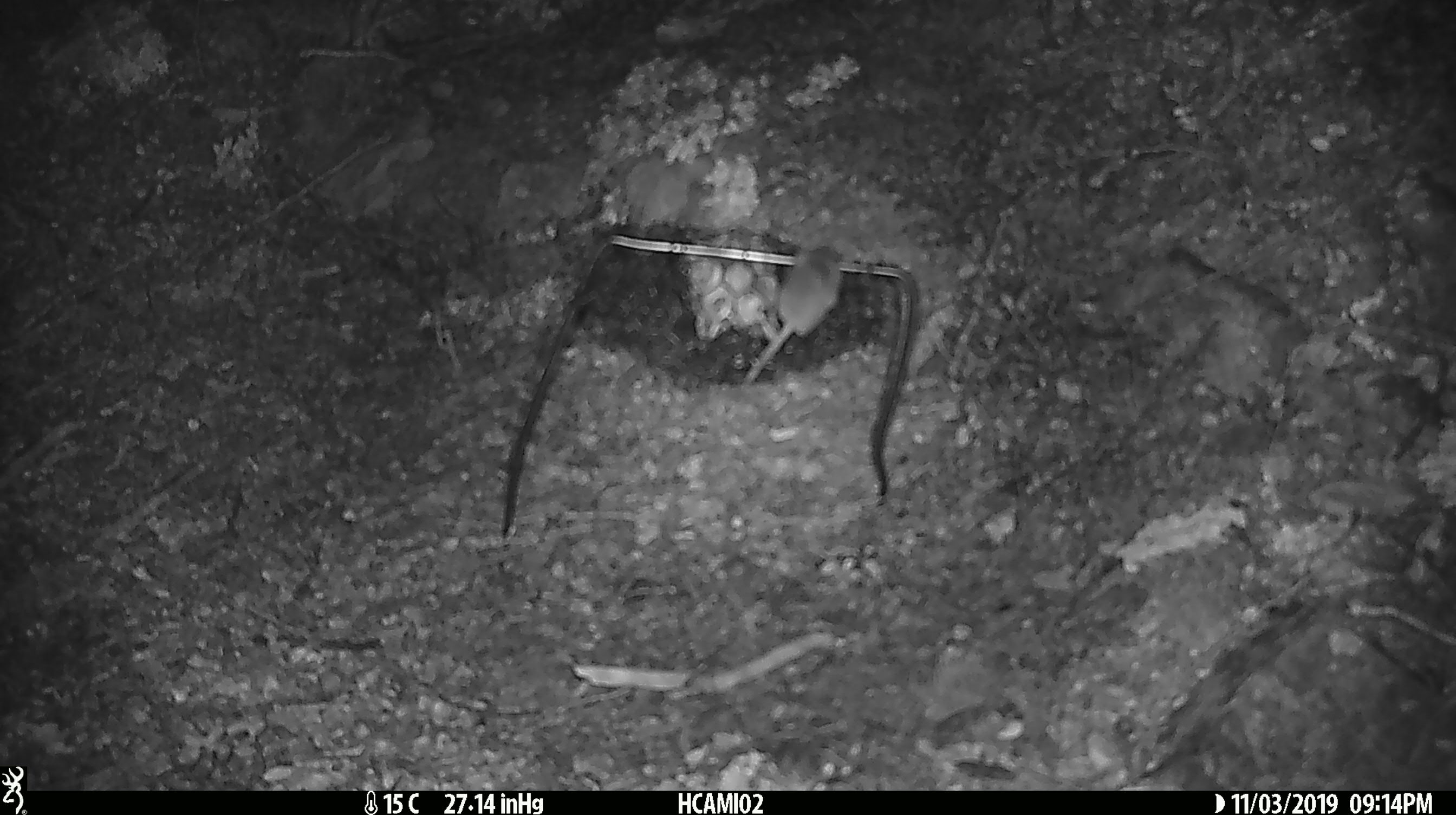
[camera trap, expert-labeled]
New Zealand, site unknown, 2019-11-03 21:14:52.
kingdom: Animalia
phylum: Chordata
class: Mammalia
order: Rodentia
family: Muridae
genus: Mus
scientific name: Mus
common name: mouse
Mouse (Mus).